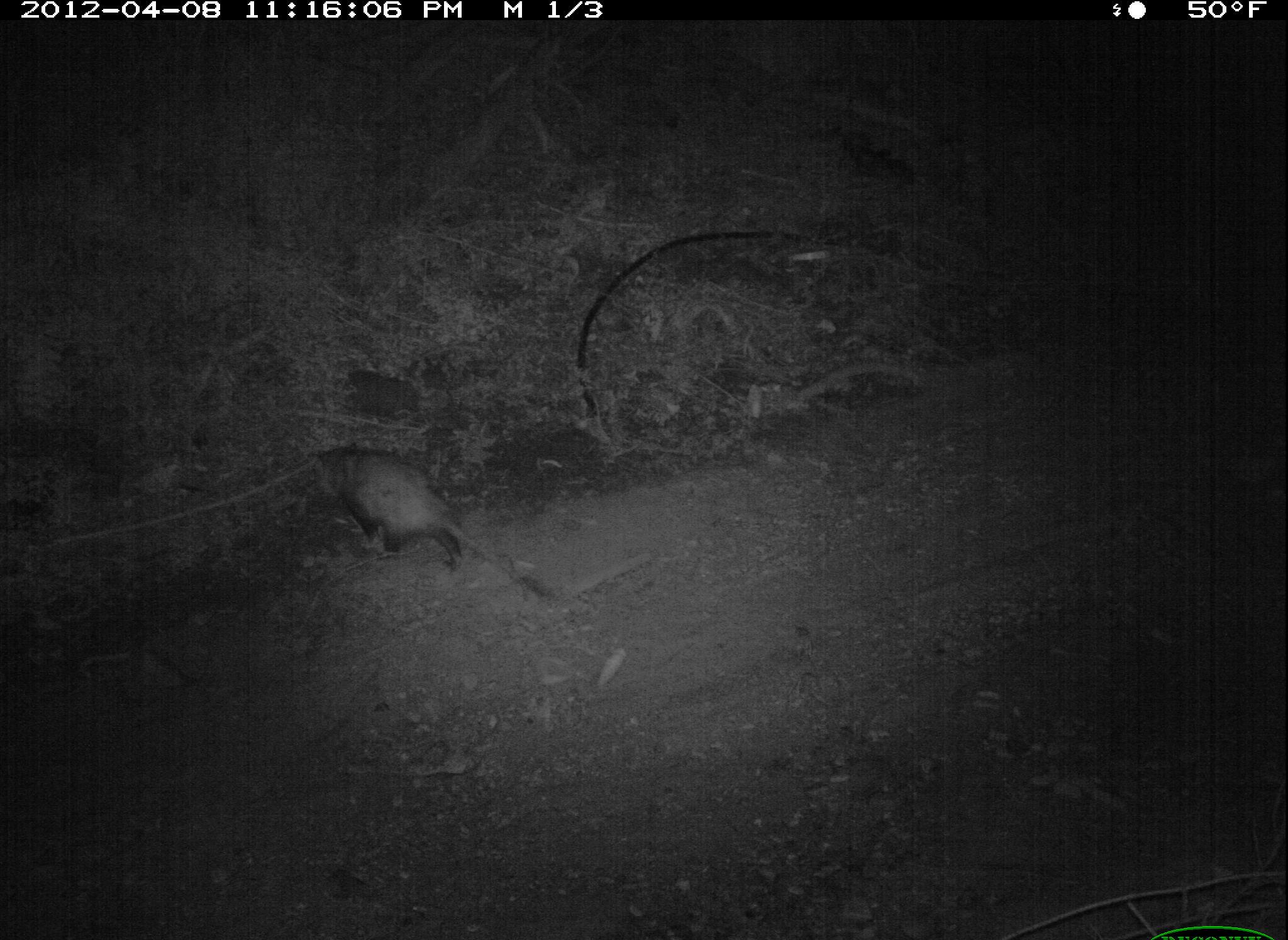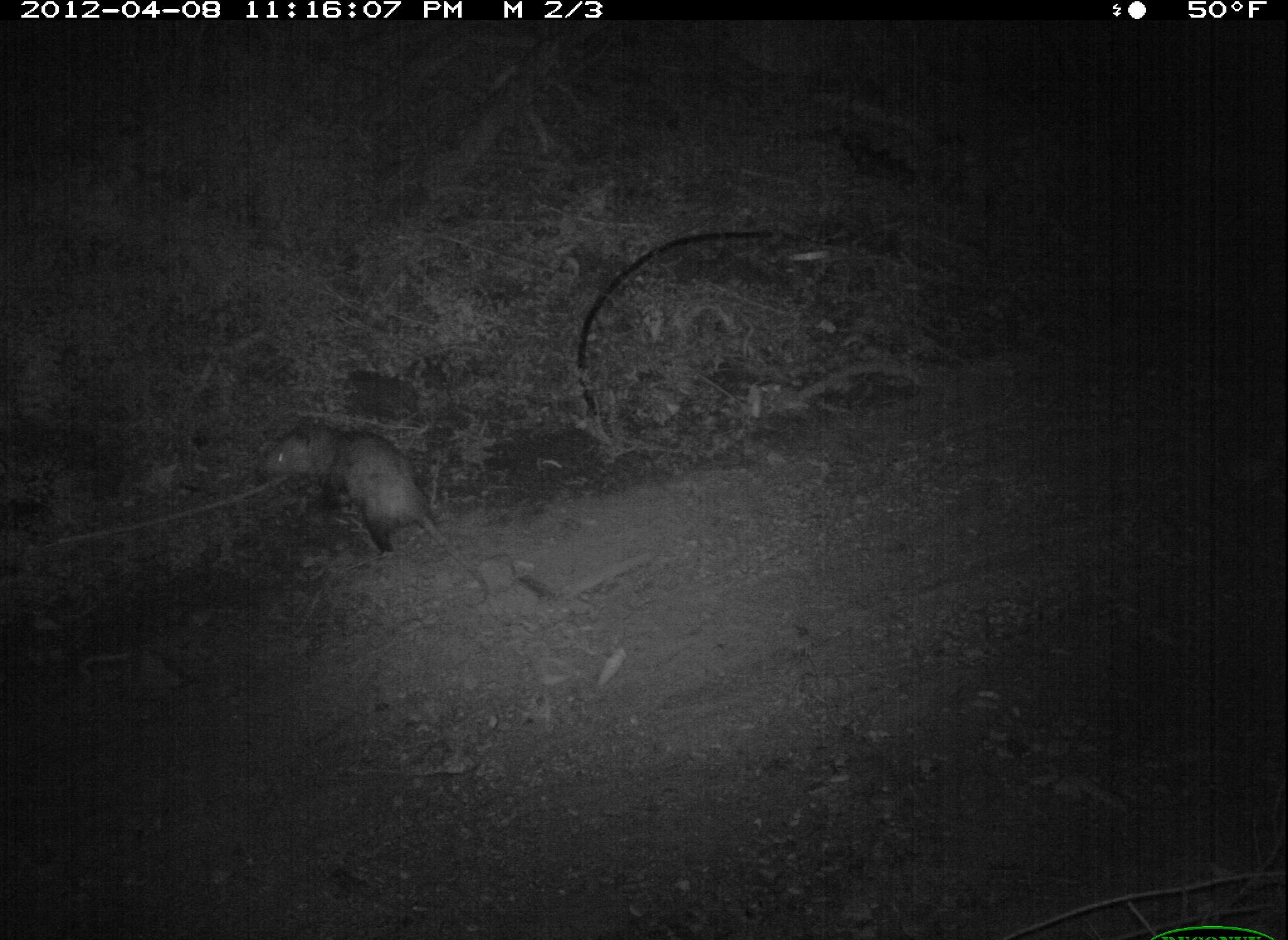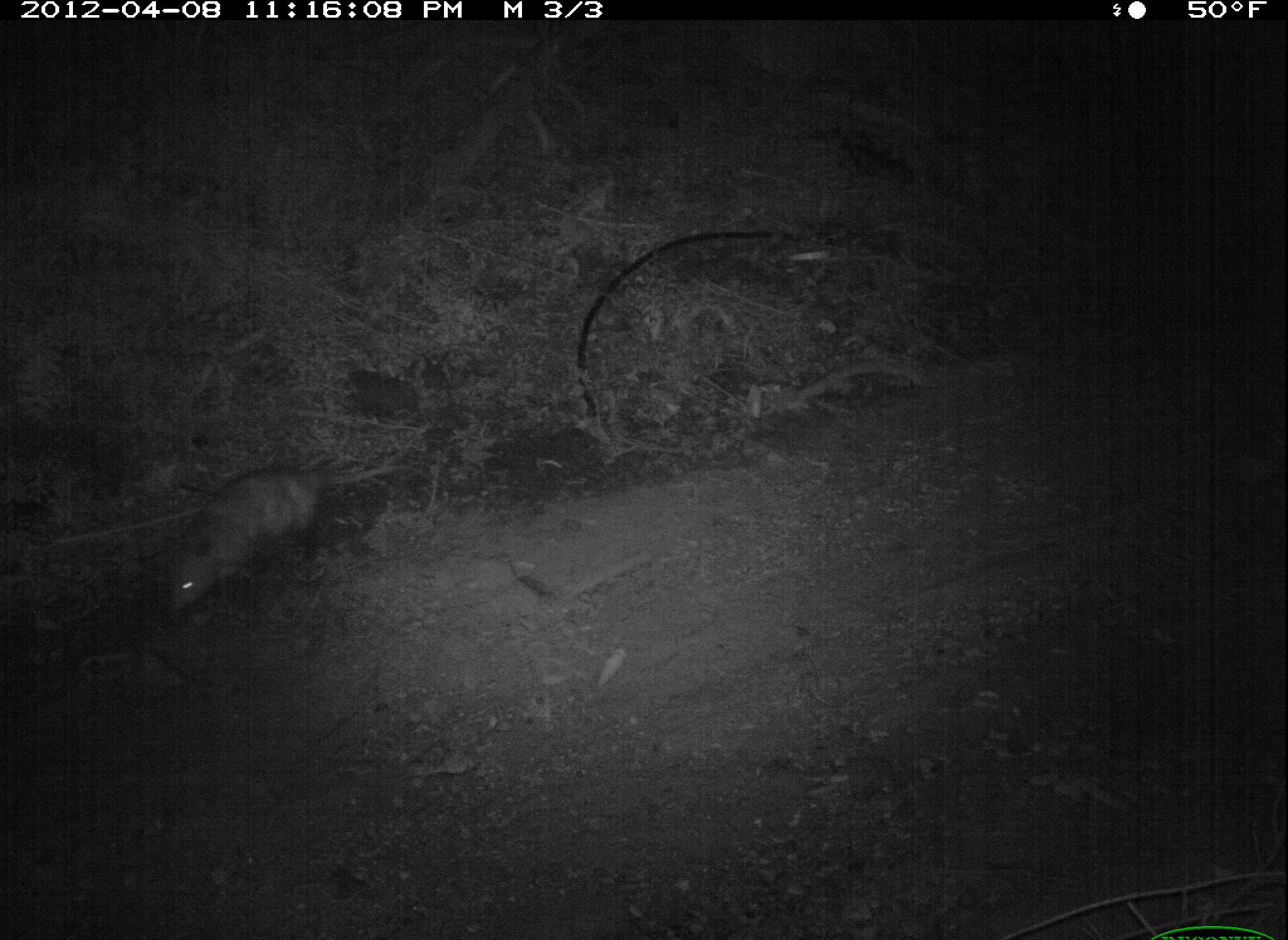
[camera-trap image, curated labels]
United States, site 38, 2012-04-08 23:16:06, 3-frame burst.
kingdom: Animalia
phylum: Chordata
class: Mammalia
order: Didelphimorphia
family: Didelphidae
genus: Didelphis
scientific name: Didelphis virginiana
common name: virginia opossum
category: opossum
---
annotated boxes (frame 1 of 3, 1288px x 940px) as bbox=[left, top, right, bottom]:
opossum: bbox=[279, 424, 526, 590]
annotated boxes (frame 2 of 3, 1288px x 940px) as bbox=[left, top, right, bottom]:
opossum: bbox=[201, 399, 464, 593]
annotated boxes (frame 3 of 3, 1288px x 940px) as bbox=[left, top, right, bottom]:
opossum: bbox=[150, 451, 417, 628]